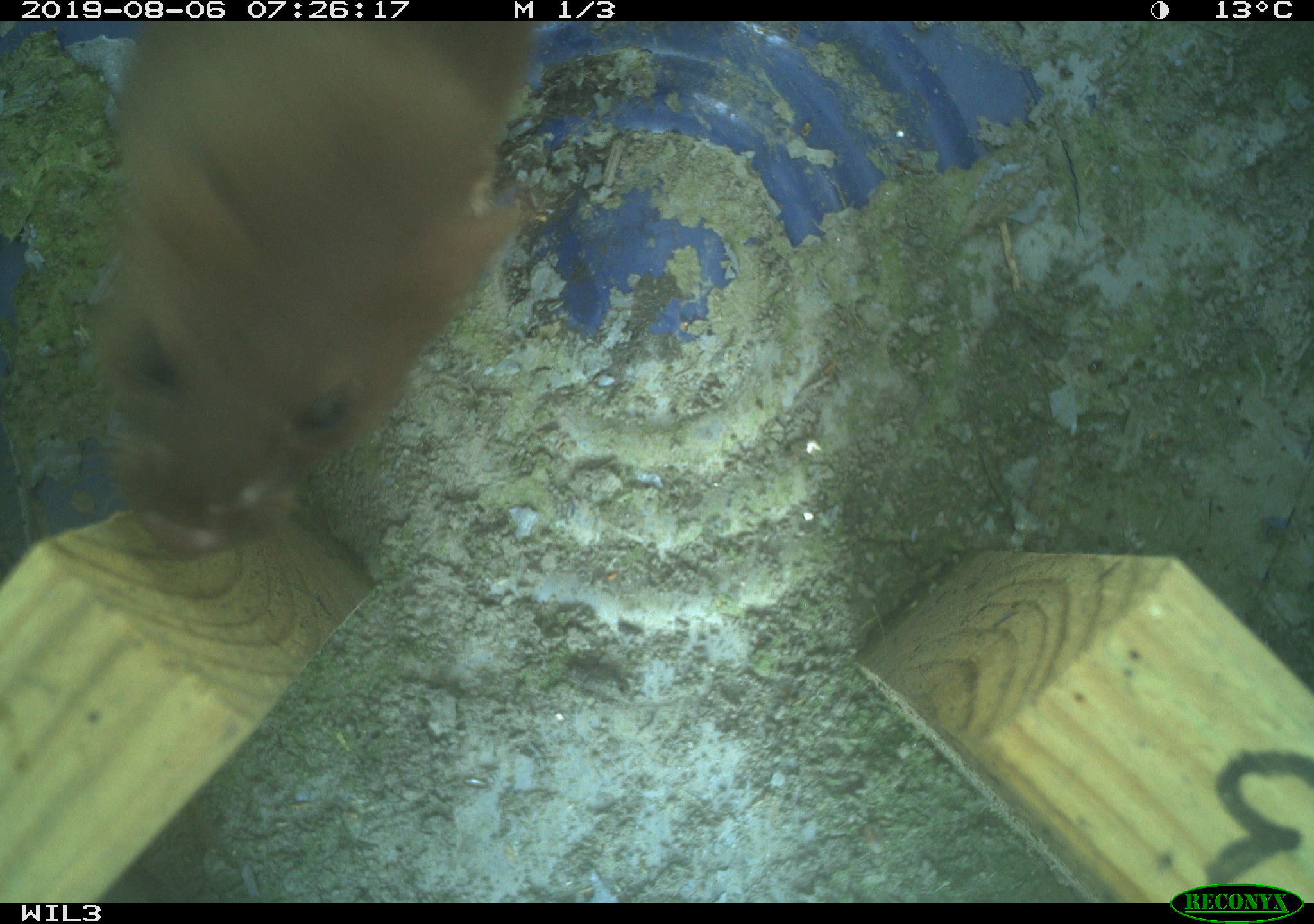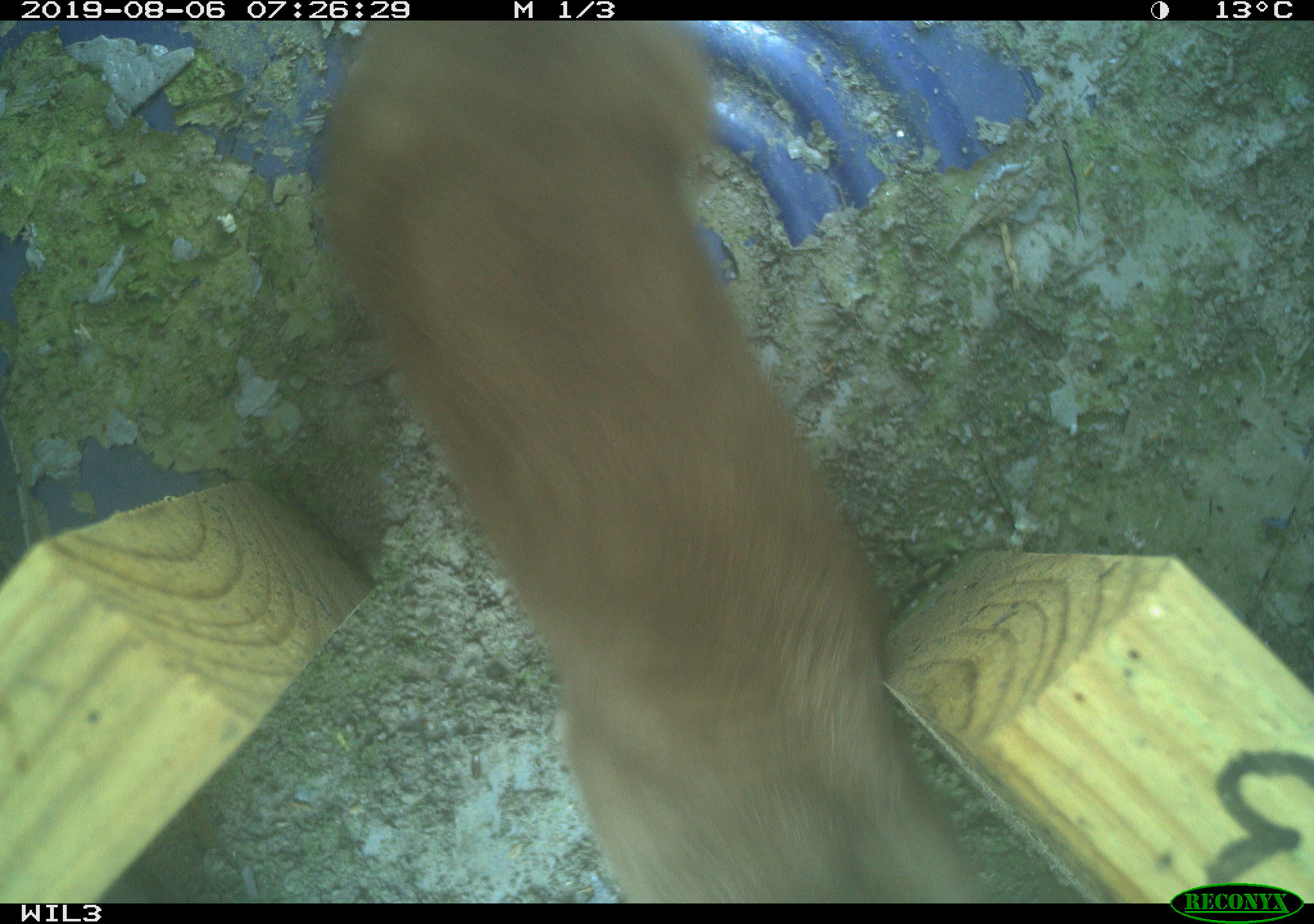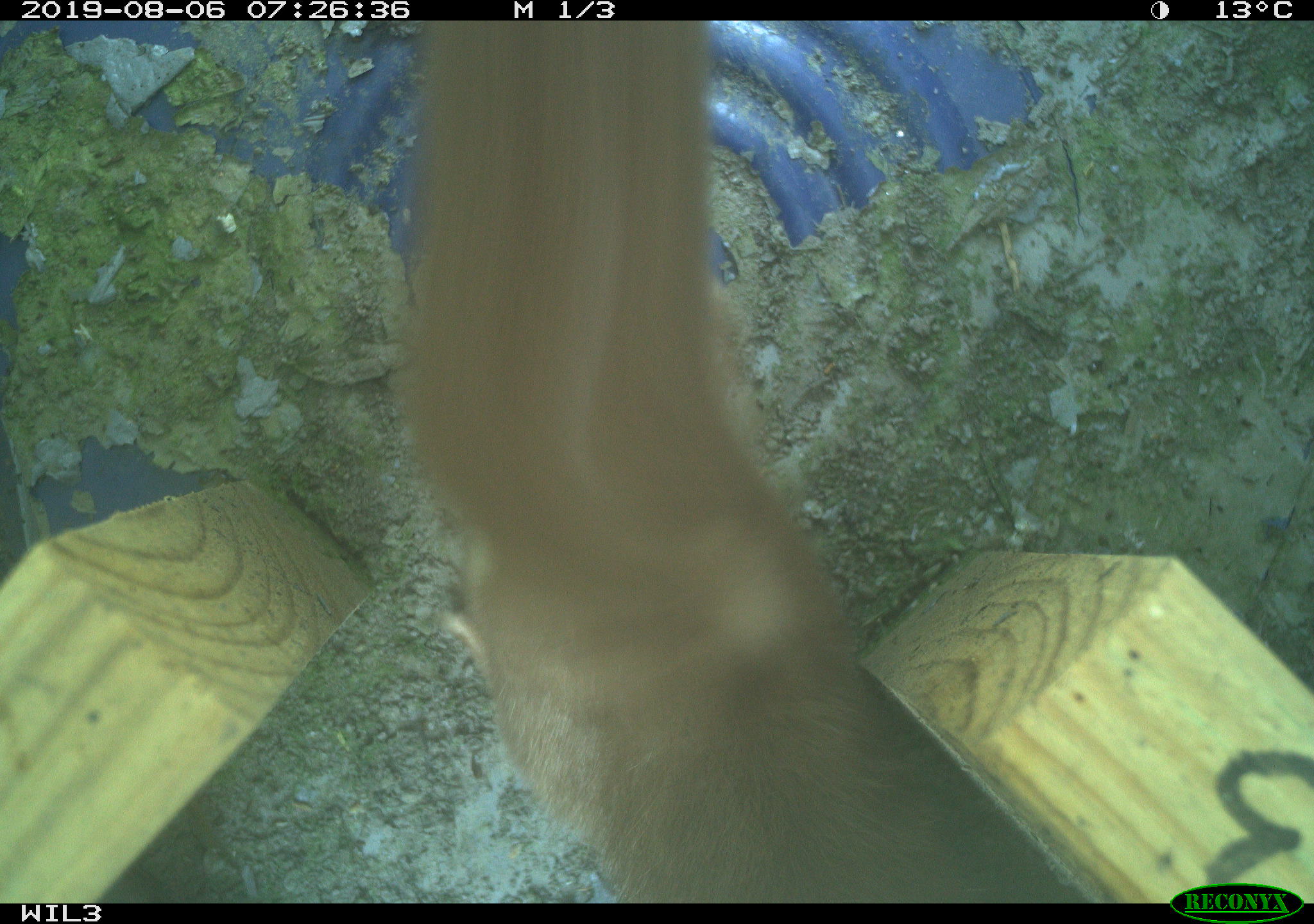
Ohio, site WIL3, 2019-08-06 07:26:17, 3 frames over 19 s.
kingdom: Animalia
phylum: Chordata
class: Mammalia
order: Carnivora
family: Mustelidae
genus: Neogale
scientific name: Neogale frenata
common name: long-tailed weasel